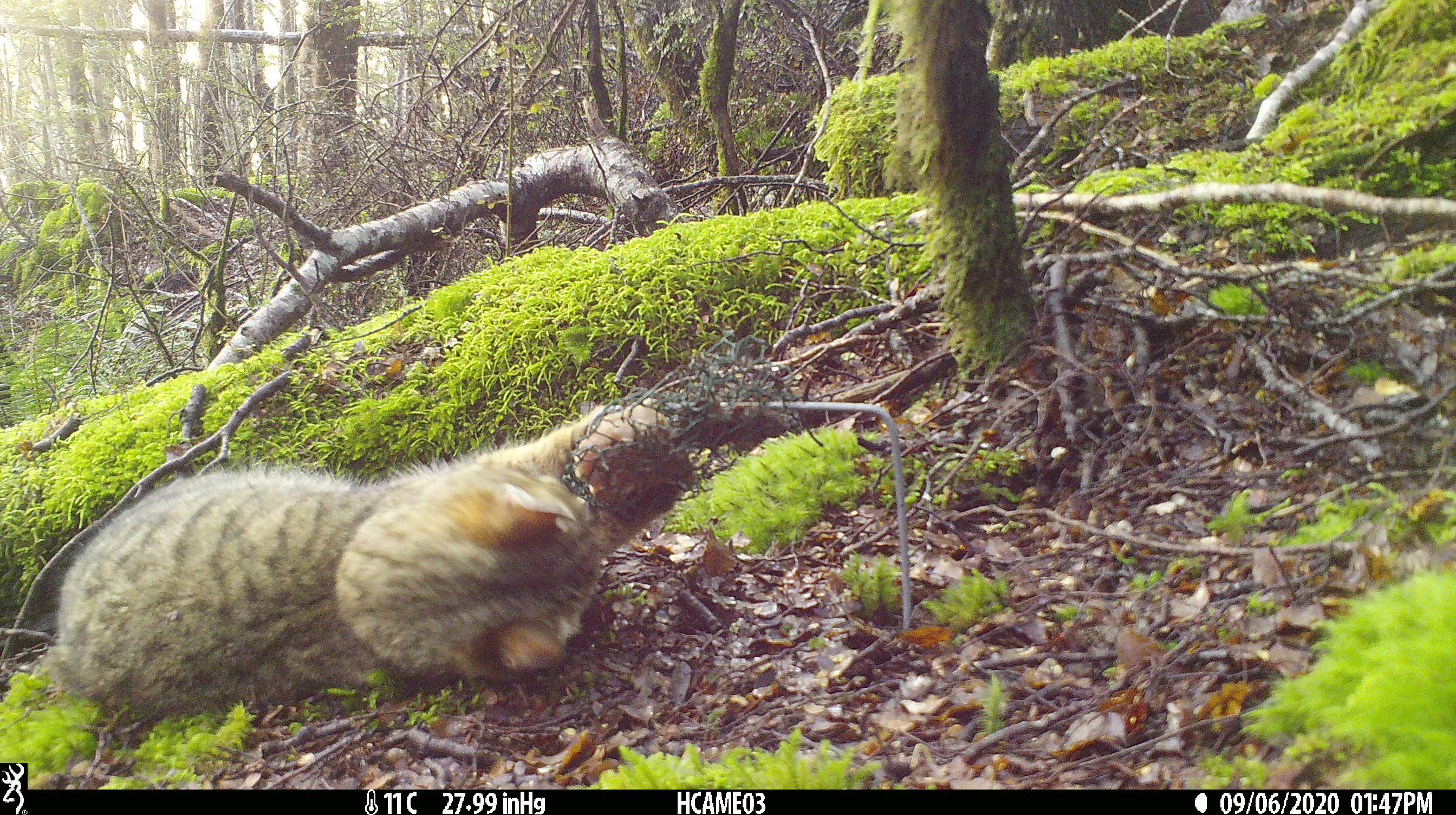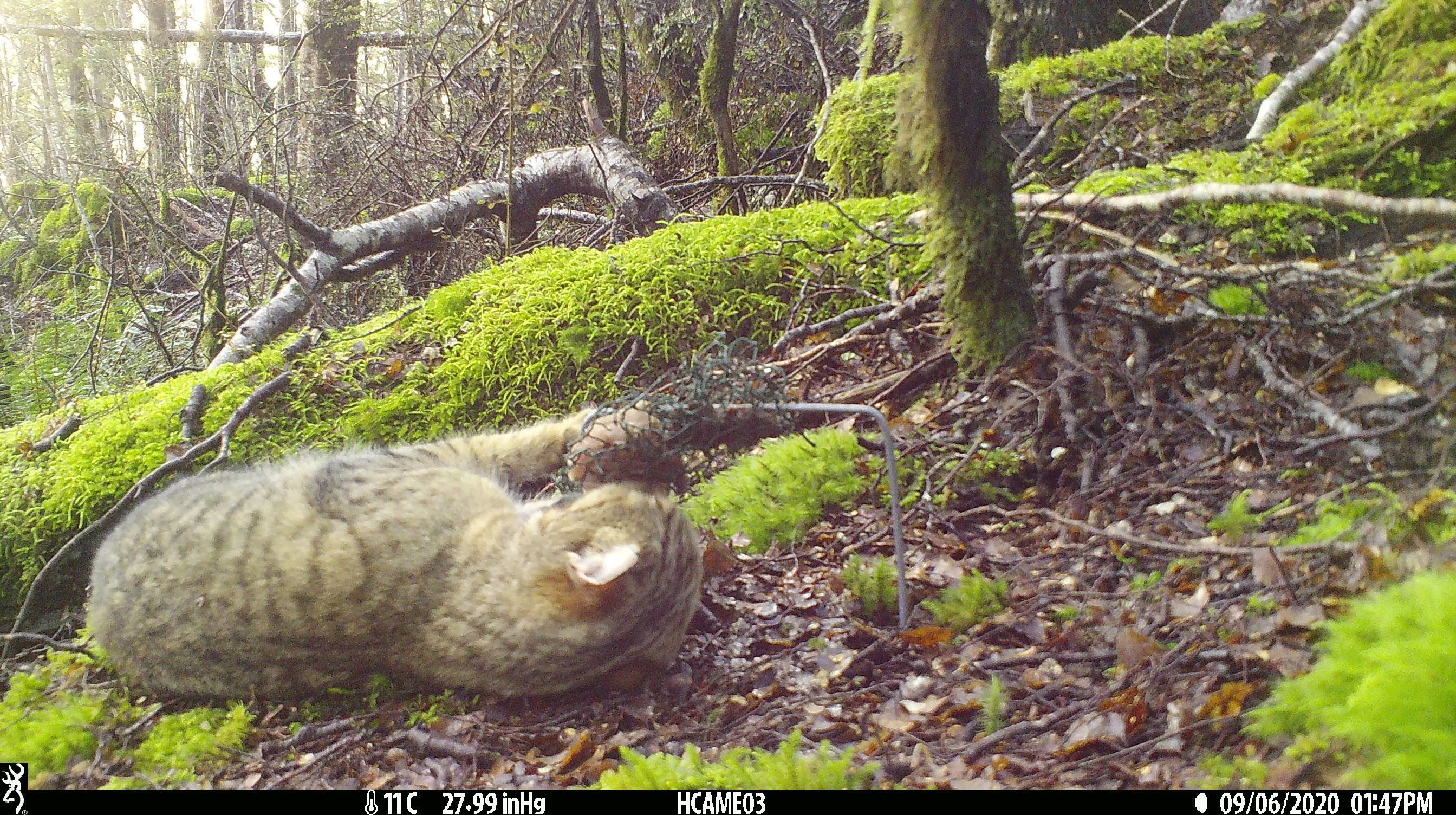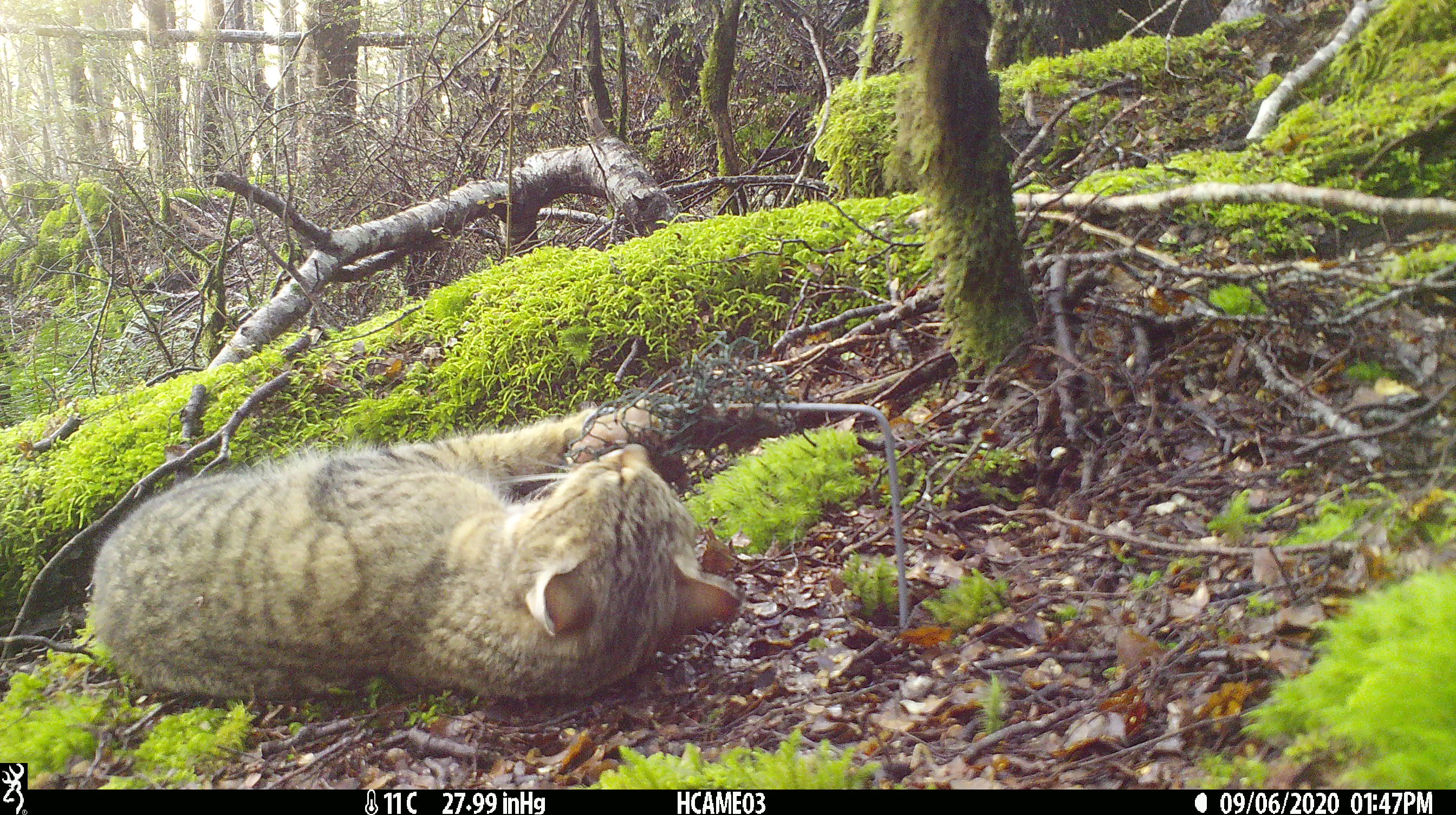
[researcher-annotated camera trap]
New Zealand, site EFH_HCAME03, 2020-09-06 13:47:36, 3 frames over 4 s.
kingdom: Animalia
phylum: Chordata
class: Mammalia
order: Carnivora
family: Felidae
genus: Felis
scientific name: Felis catus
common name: domestic cat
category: cat